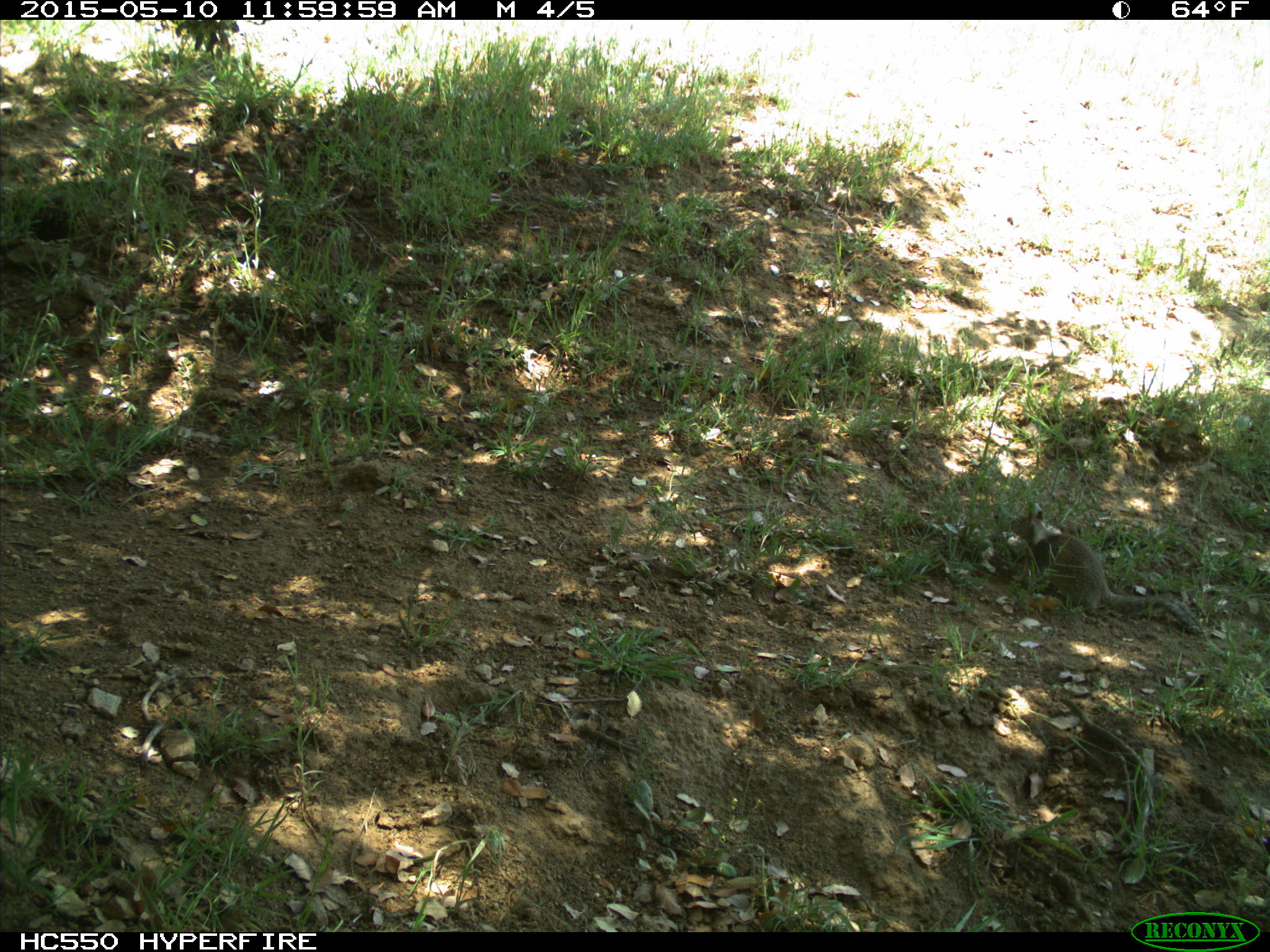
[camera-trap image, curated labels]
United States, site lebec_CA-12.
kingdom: Animalia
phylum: Chordata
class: Mammalia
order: Rodentia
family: Sciuridae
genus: Otospermophilus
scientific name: Otospermophilus beecheyi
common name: california ground squirrel